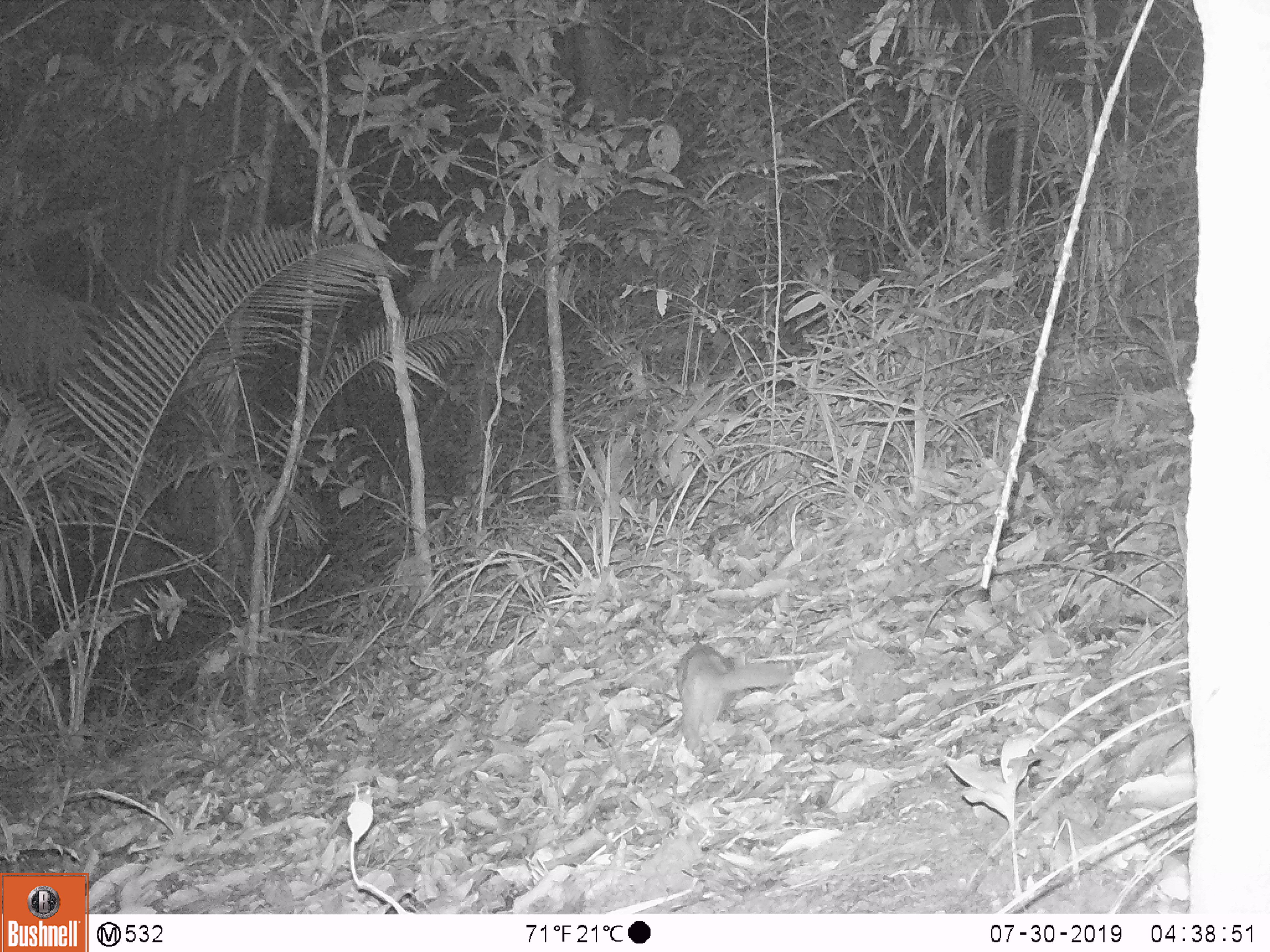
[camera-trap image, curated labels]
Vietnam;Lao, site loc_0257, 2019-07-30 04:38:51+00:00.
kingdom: Animalia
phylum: Chordata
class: Mammalia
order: Carnivora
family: Mustelidae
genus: Melogale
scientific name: Melogale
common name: ferret badger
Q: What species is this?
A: Ferret badger (Melogale).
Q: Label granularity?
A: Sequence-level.